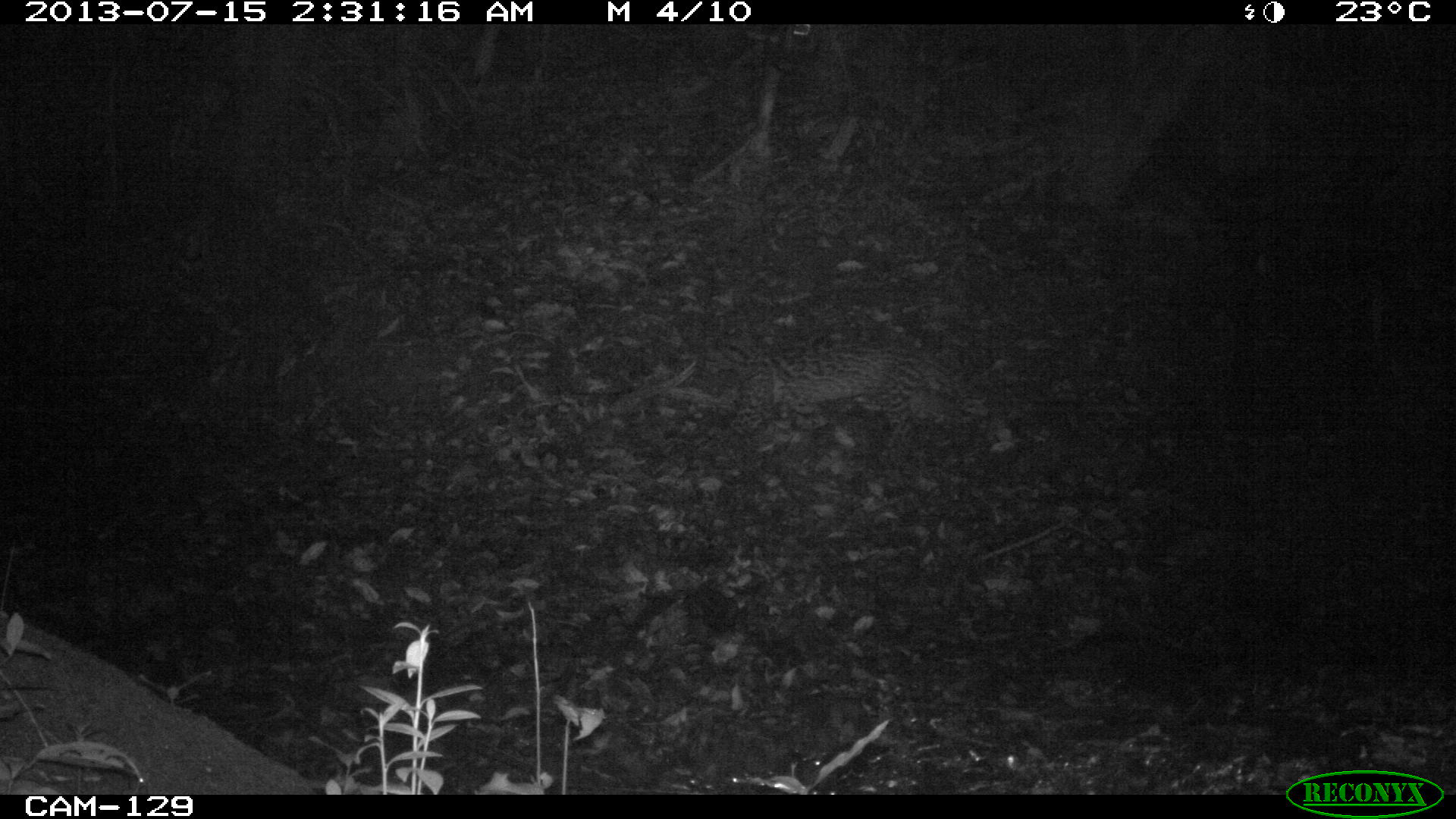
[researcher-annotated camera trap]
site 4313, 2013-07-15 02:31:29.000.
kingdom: Animalia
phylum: Chordata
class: Mammalia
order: Carnivora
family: Felidae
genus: Leopardus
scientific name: Leopardus pardalis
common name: ocelot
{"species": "Leopardus pardalis (ocelot)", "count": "1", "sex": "female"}